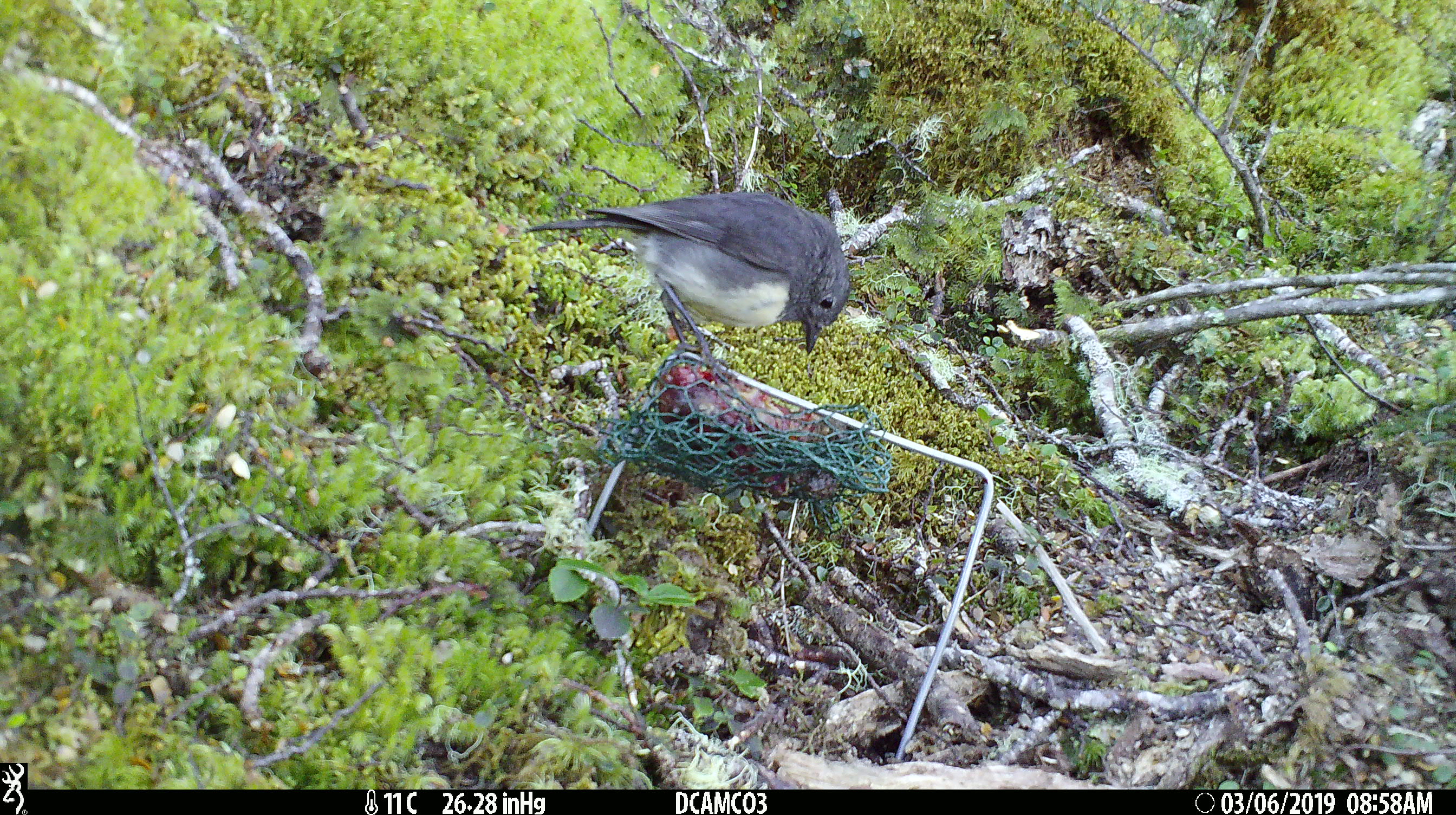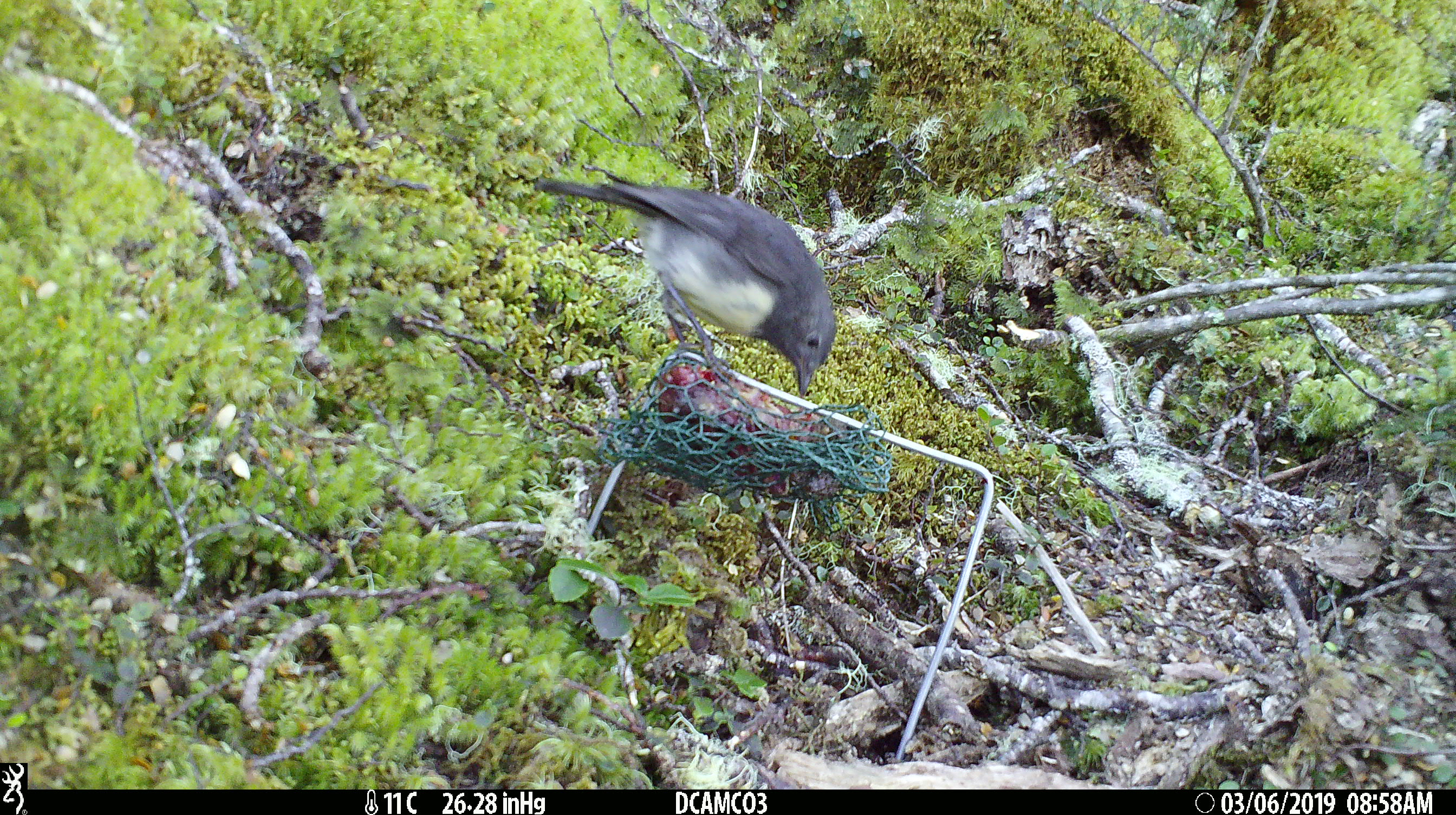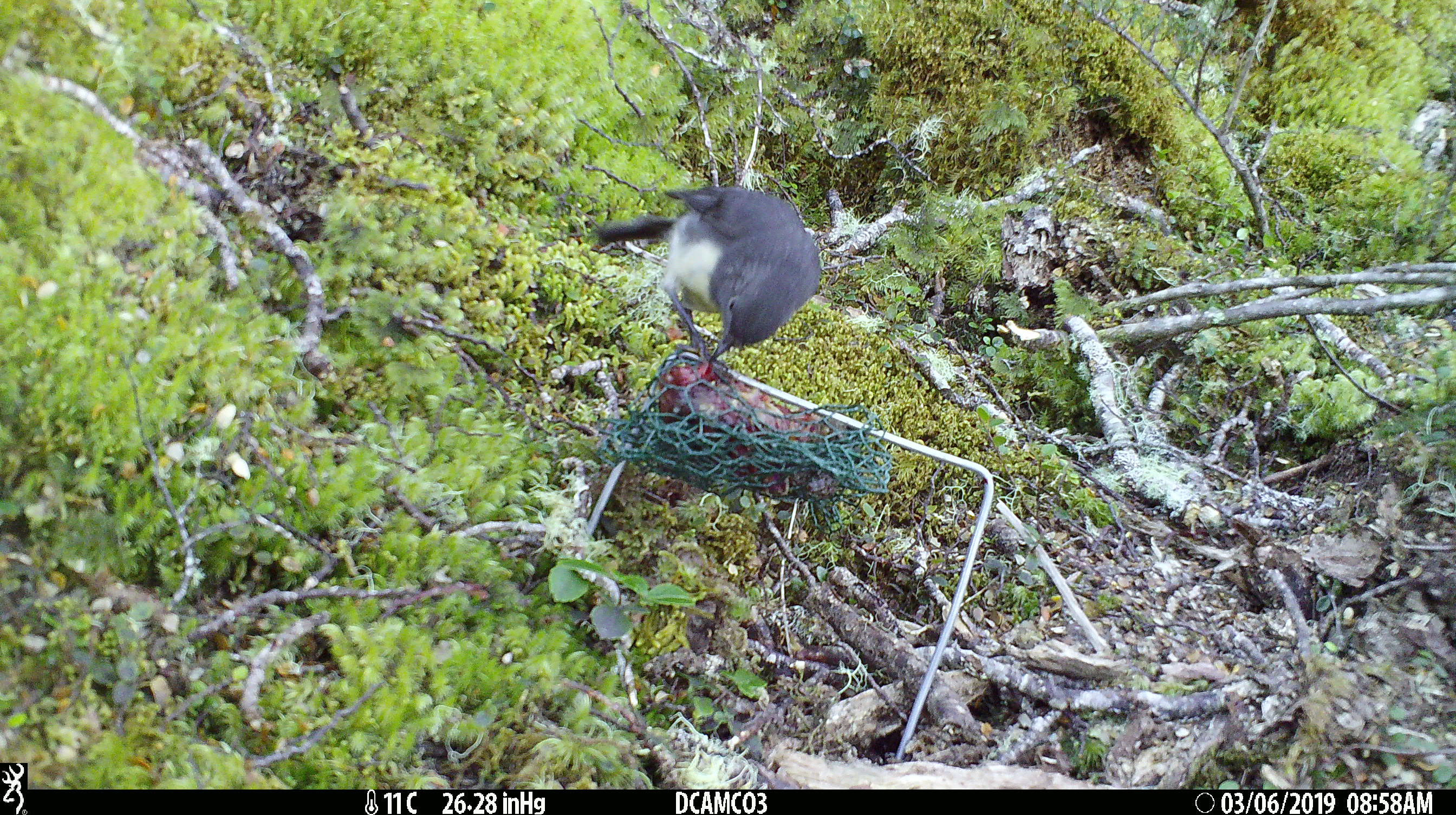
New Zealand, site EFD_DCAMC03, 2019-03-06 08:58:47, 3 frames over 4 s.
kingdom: Animalia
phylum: Chordata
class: Aves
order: Passeriformes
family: Petroicidae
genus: Petroica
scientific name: Petroica australis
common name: new zealand robin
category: robin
Robin (new zealand robin) (Petroica australis).